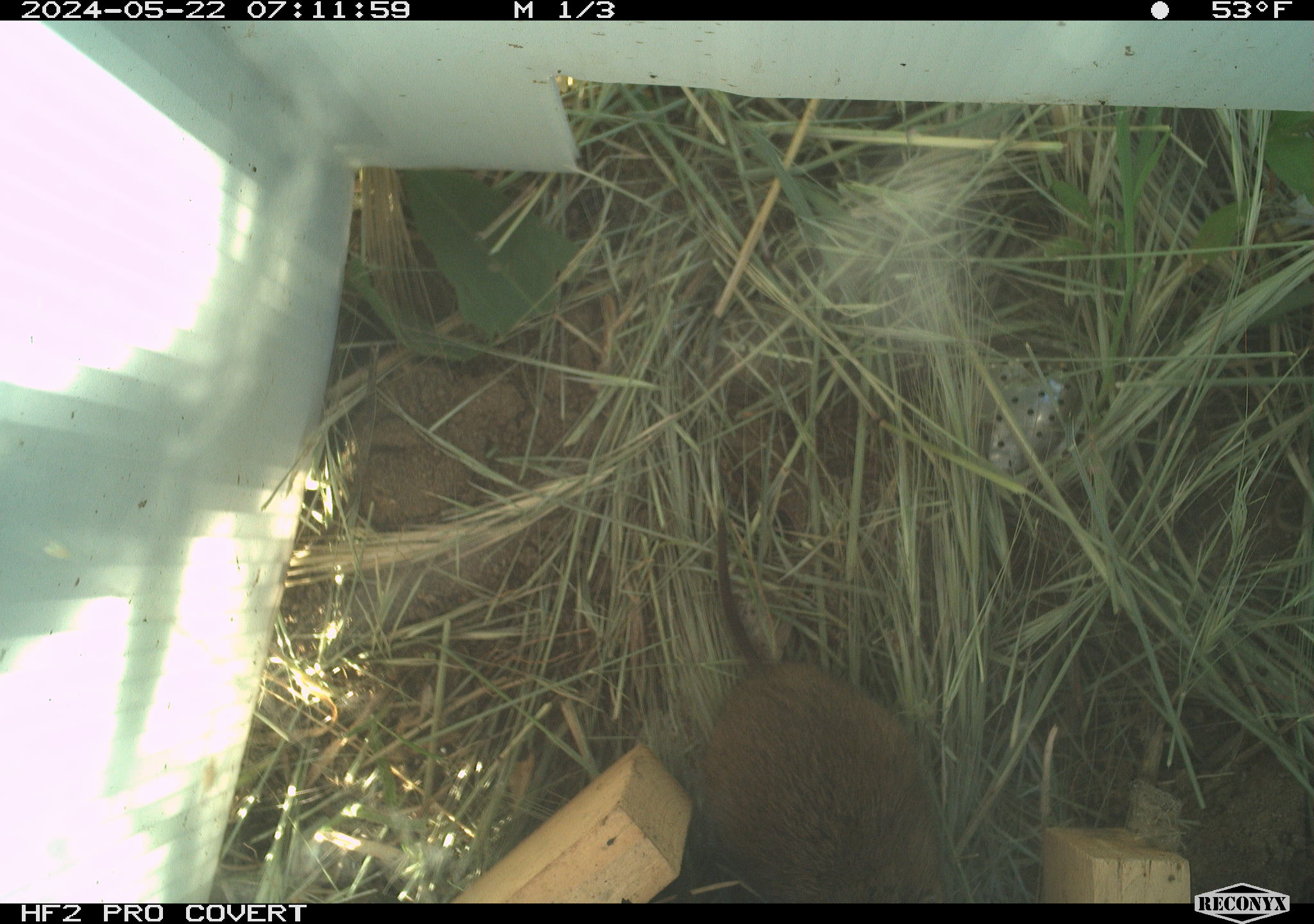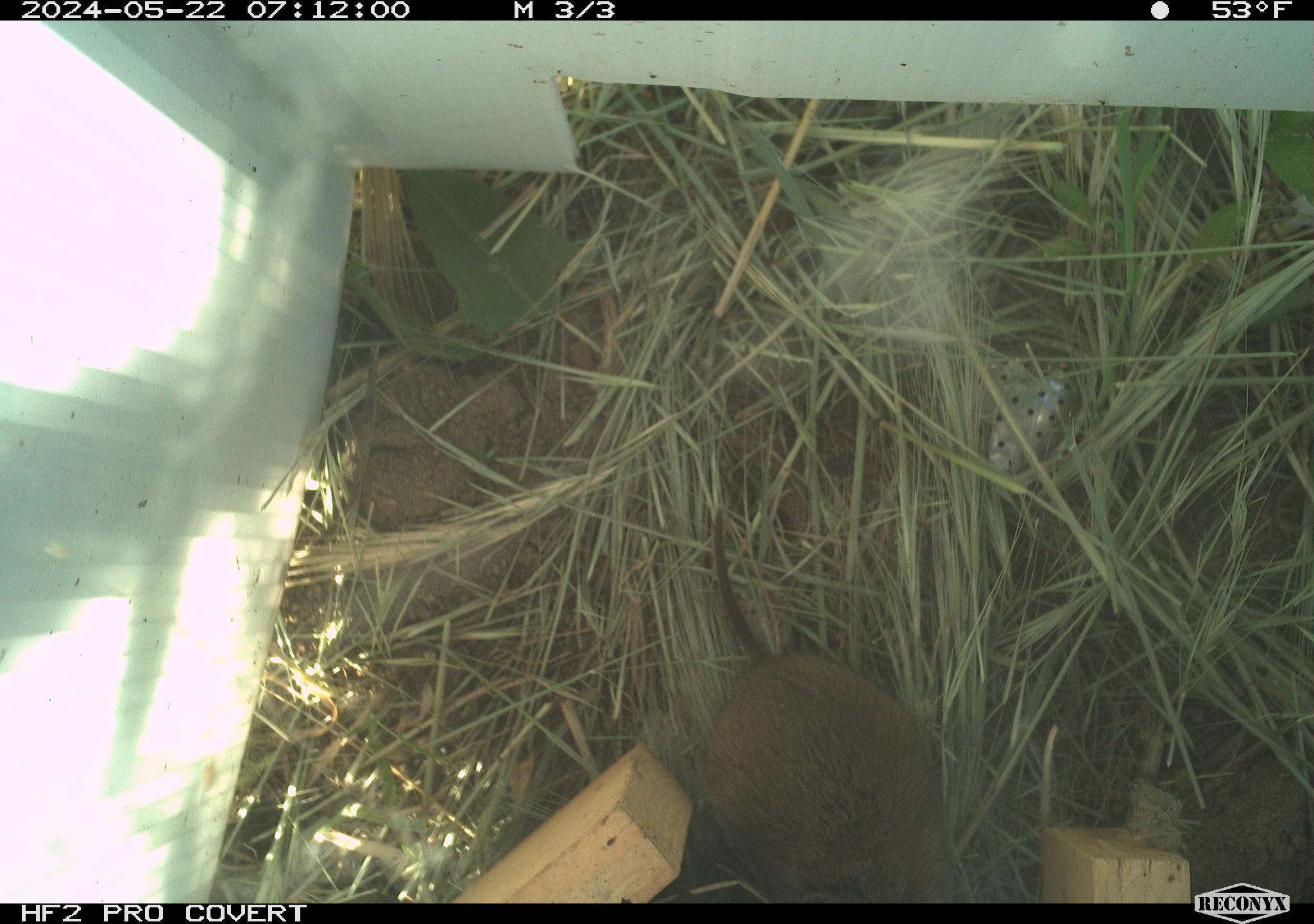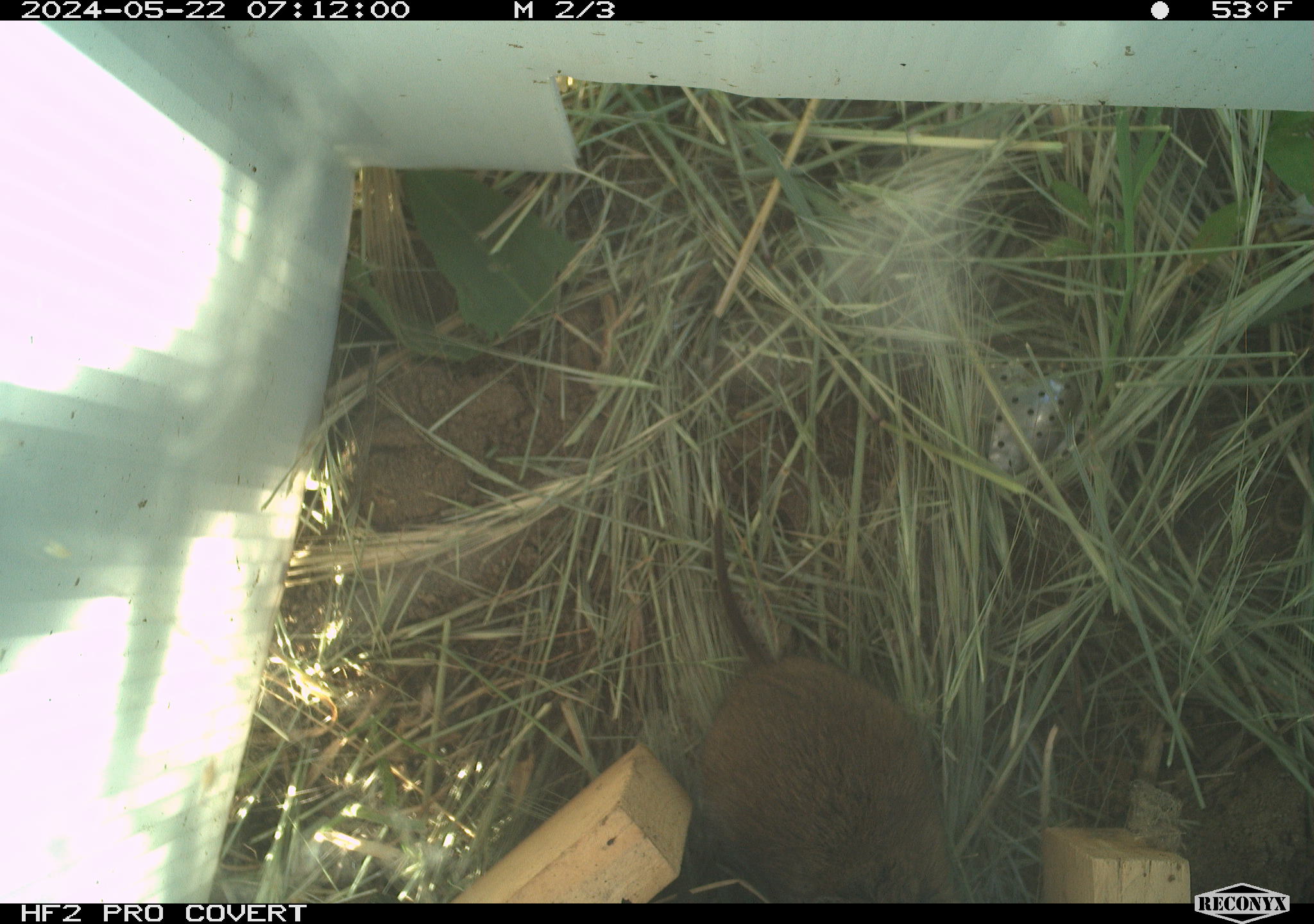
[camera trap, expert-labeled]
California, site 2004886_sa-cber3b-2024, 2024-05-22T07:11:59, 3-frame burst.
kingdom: Animalia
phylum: Chordata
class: Mammalia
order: Rodentia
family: Cricetidae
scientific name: Arvicolinae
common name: voles, lemmings, and muskrats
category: arvicolinae subfamily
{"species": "arvicolinae subfamily (voles, lemmings, and muskrats) (Arvicolinae)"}